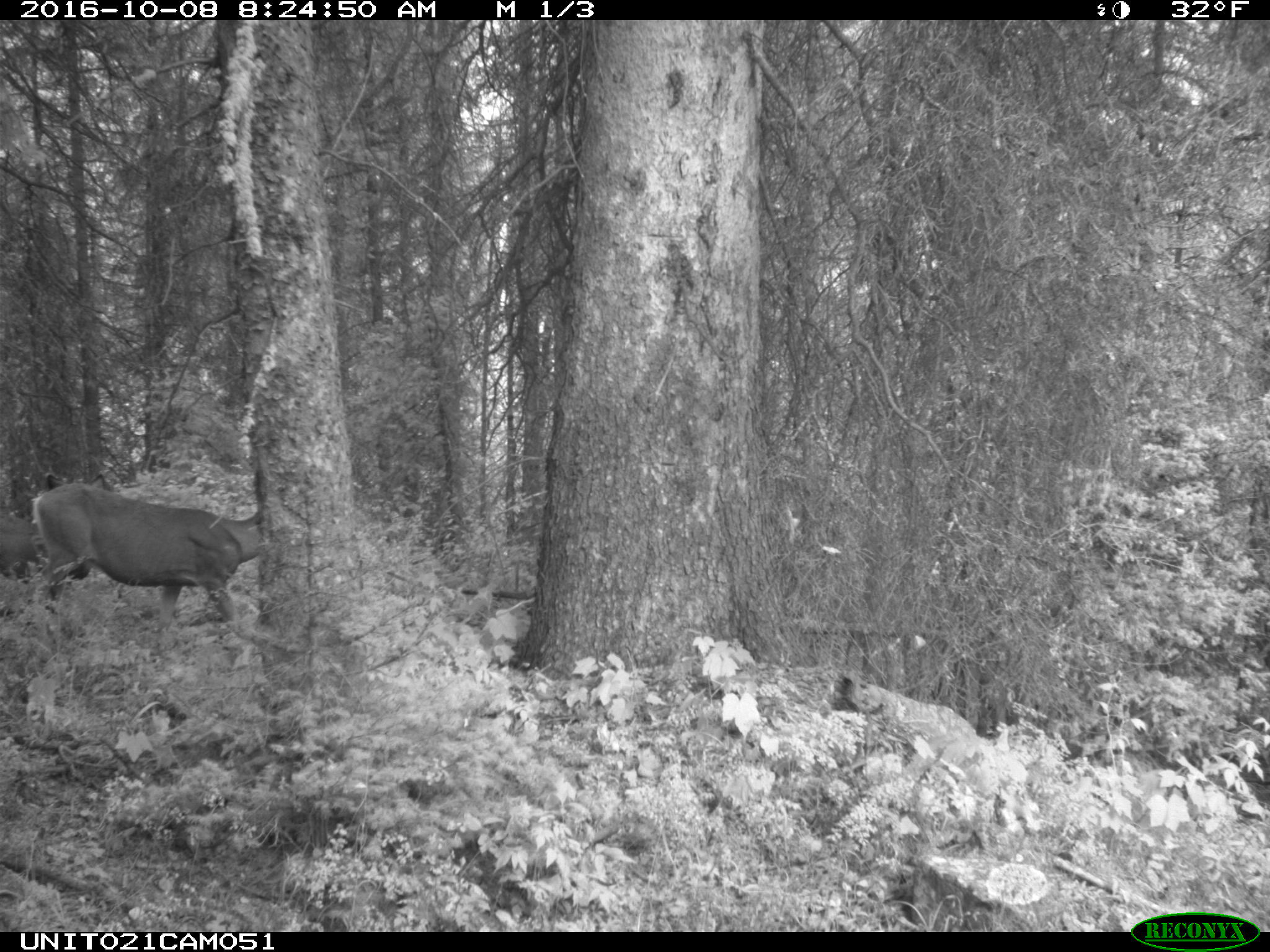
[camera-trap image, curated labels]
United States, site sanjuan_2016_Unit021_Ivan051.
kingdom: Animalia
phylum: Chordata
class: Mammalia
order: Artiodactyla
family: Cervidae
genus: Odocoileus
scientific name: Odocoileus hemionus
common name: mule deer